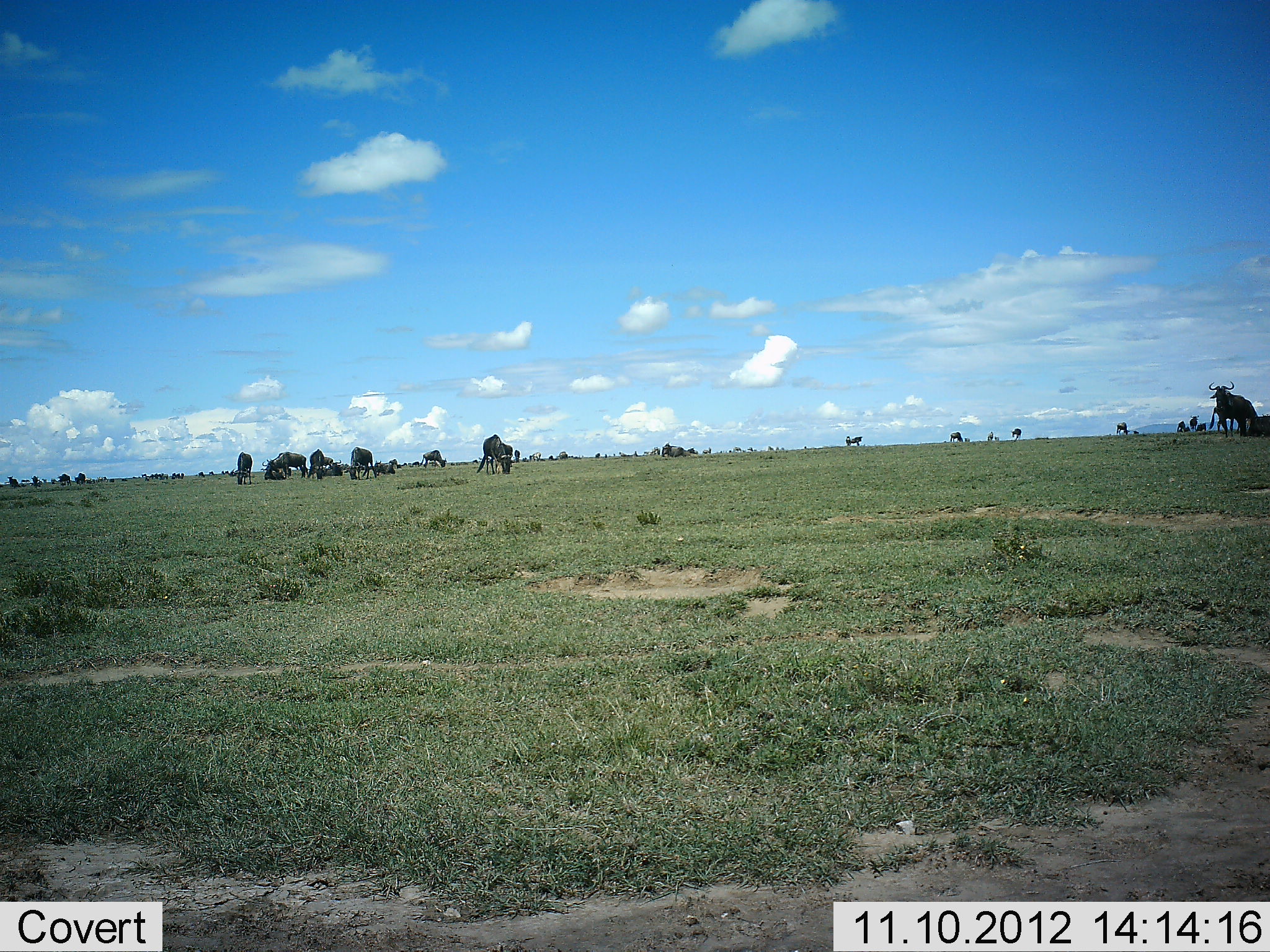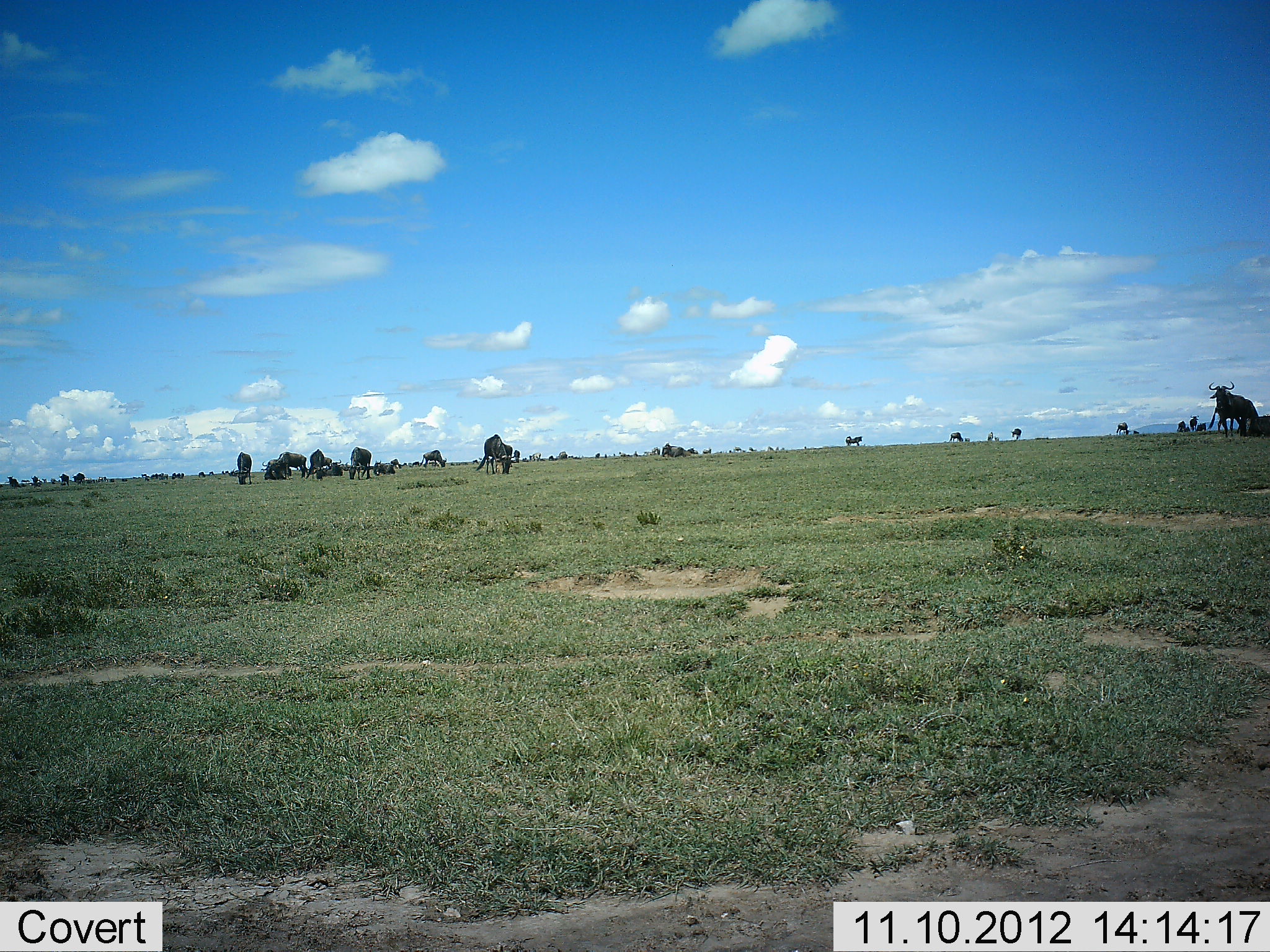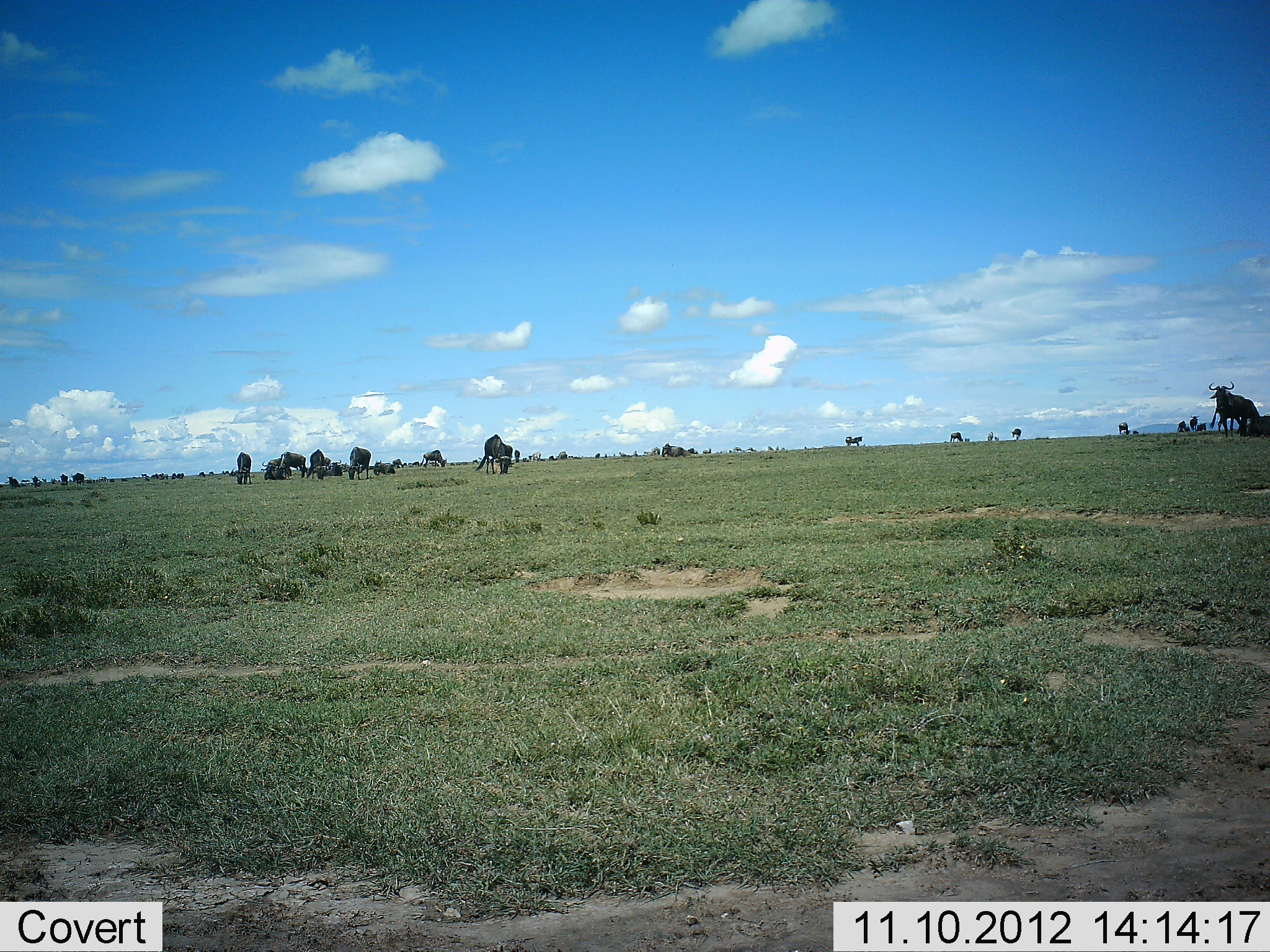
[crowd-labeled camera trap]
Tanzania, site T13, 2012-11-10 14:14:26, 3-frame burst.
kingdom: Animalia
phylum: Chordata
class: Mammalia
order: Artiodactyla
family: Bovidae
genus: Connochaetes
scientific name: Connochaetes taurinus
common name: blue wildebeest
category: wildebeest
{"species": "wildebeest (blue wildebeest) (Connochaetes taurinus)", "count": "11-50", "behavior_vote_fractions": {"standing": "70%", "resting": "20%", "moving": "0%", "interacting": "0%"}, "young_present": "0%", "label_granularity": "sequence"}